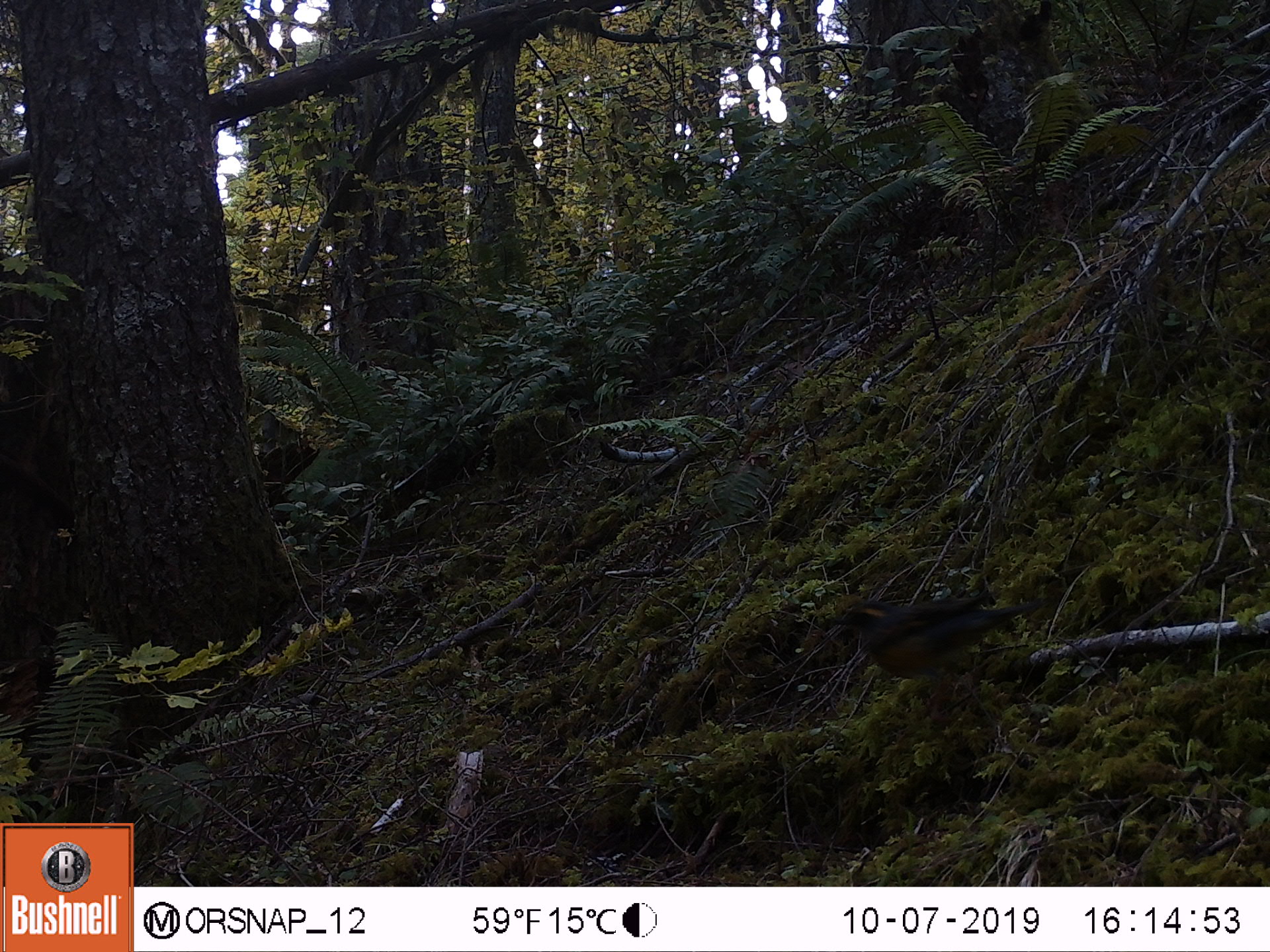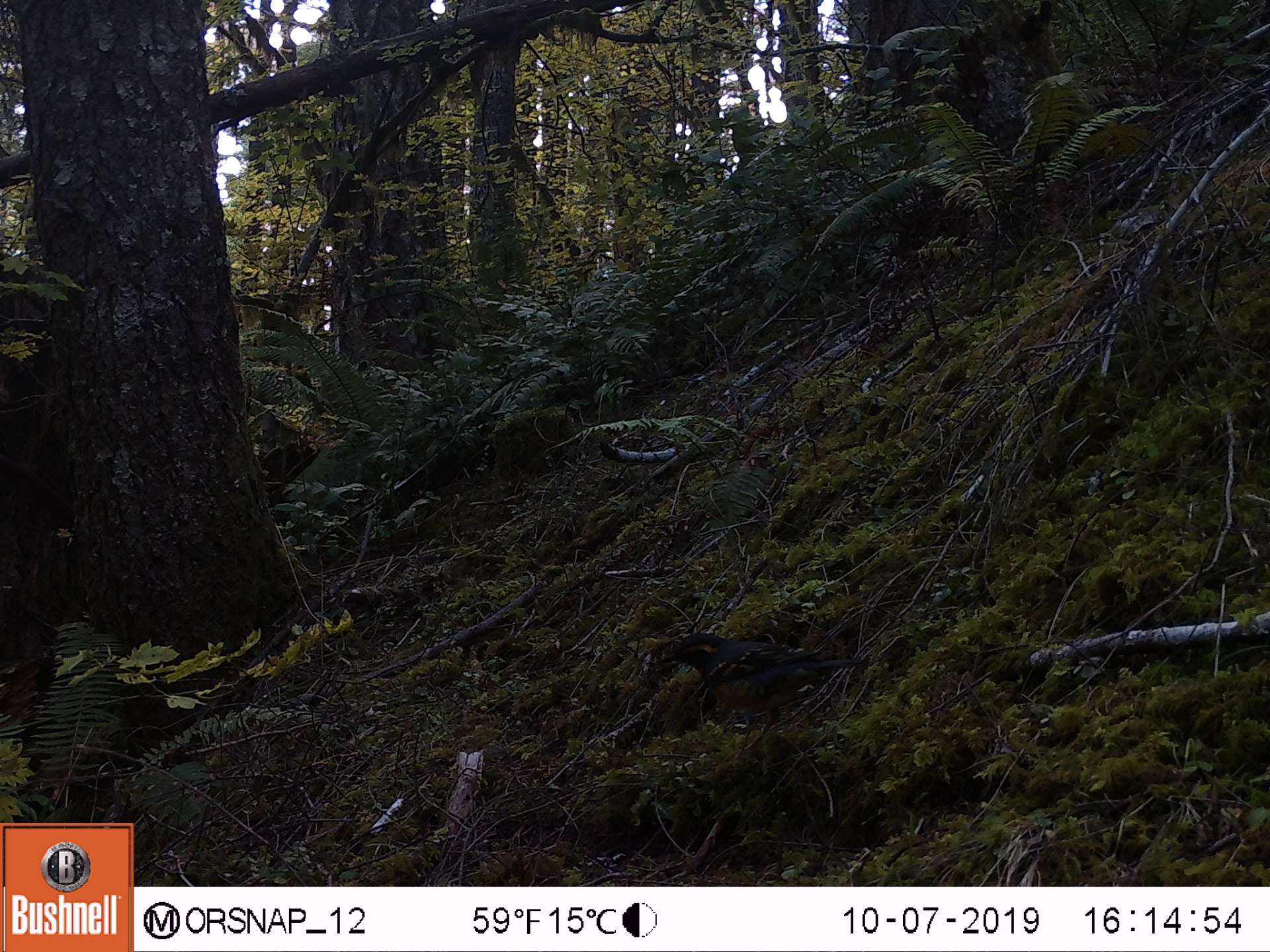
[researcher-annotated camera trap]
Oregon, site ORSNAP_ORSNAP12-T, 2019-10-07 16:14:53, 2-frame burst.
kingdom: Animalia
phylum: Chordata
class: Aves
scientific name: Aves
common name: bird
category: other bird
Other bird (bird) (Aves).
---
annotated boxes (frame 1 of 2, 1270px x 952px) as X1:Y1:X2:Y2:
other bird: 781:560:1045:763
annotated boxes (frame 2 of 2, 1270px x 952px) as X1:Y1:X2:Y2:
other bird: 618:615:885:747